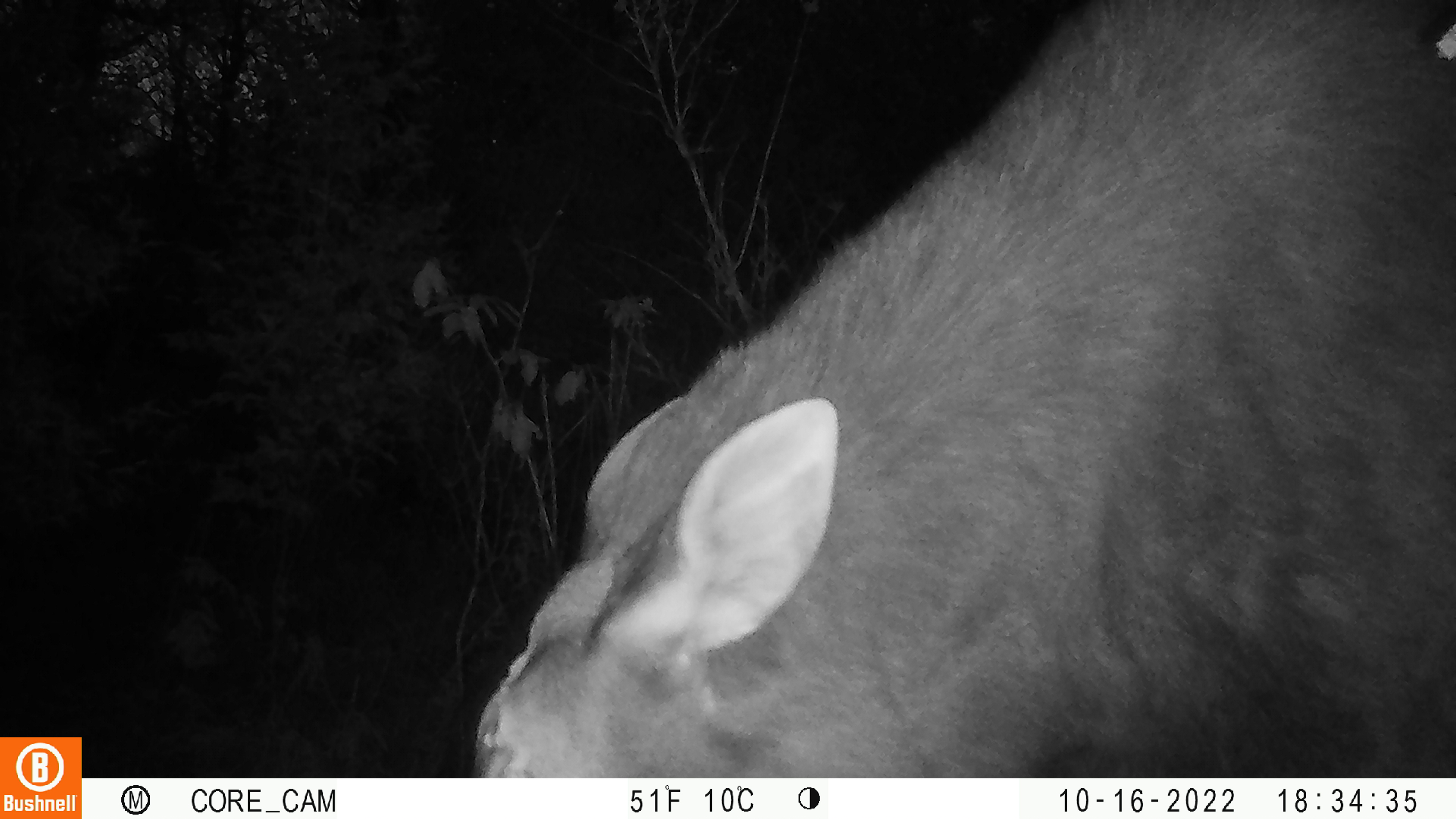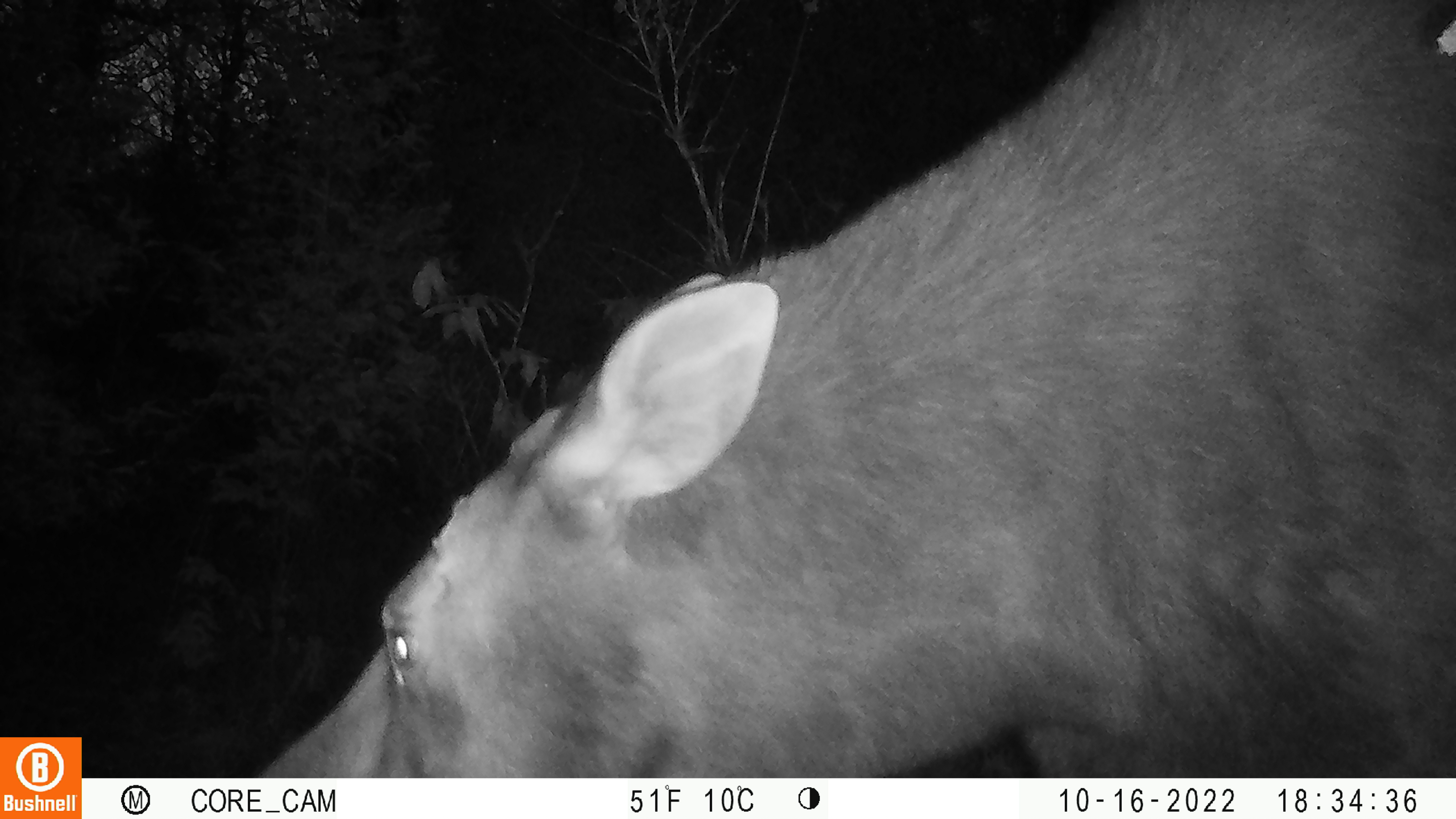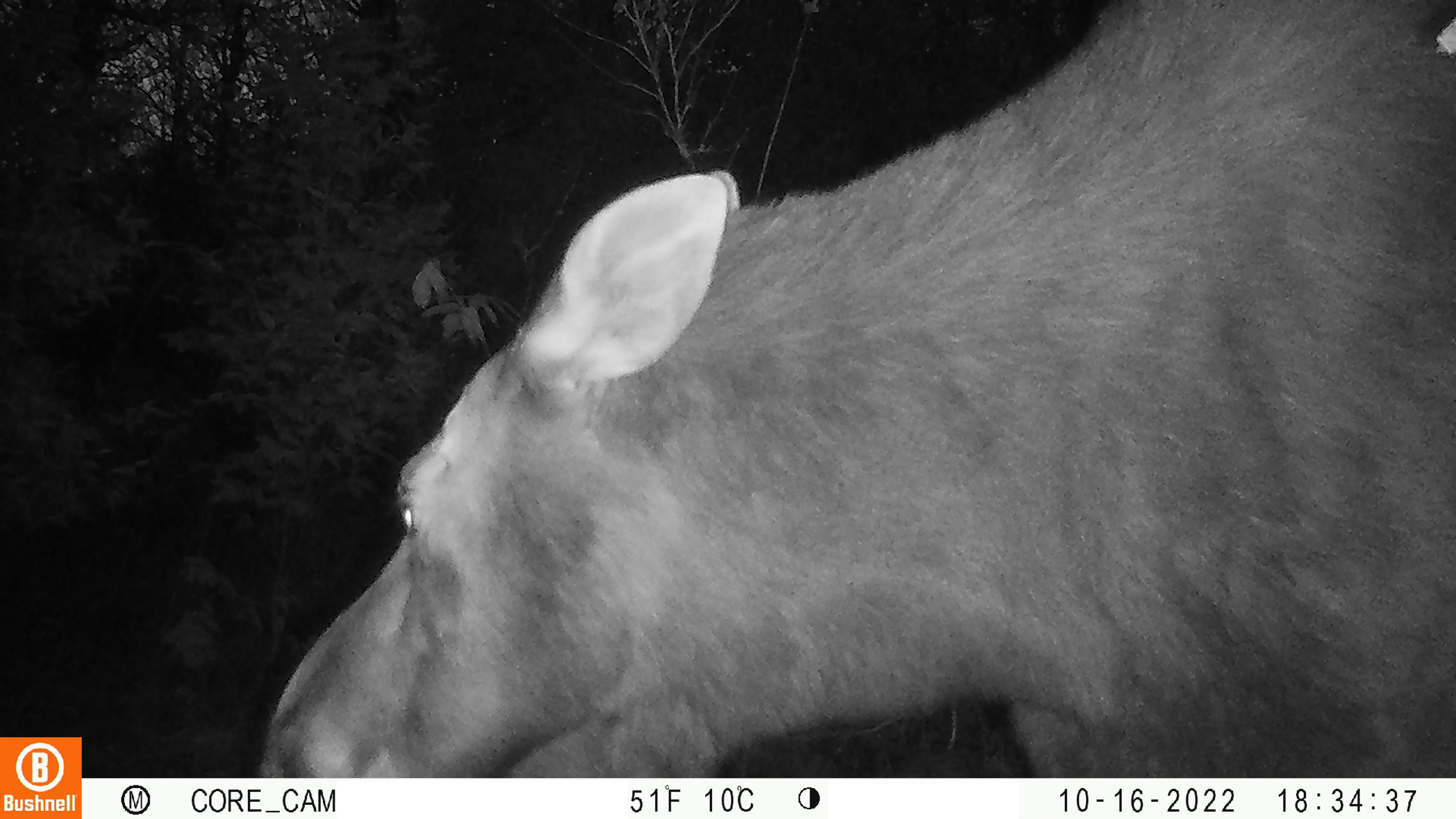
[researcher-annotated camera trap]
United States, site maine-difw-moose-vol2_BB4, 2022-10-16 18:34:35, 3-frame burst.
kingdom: Animalia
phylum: Chordata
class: Mammalia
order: Artiodactyla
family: Cervidae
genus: Alces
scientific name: Alces alces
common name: moose